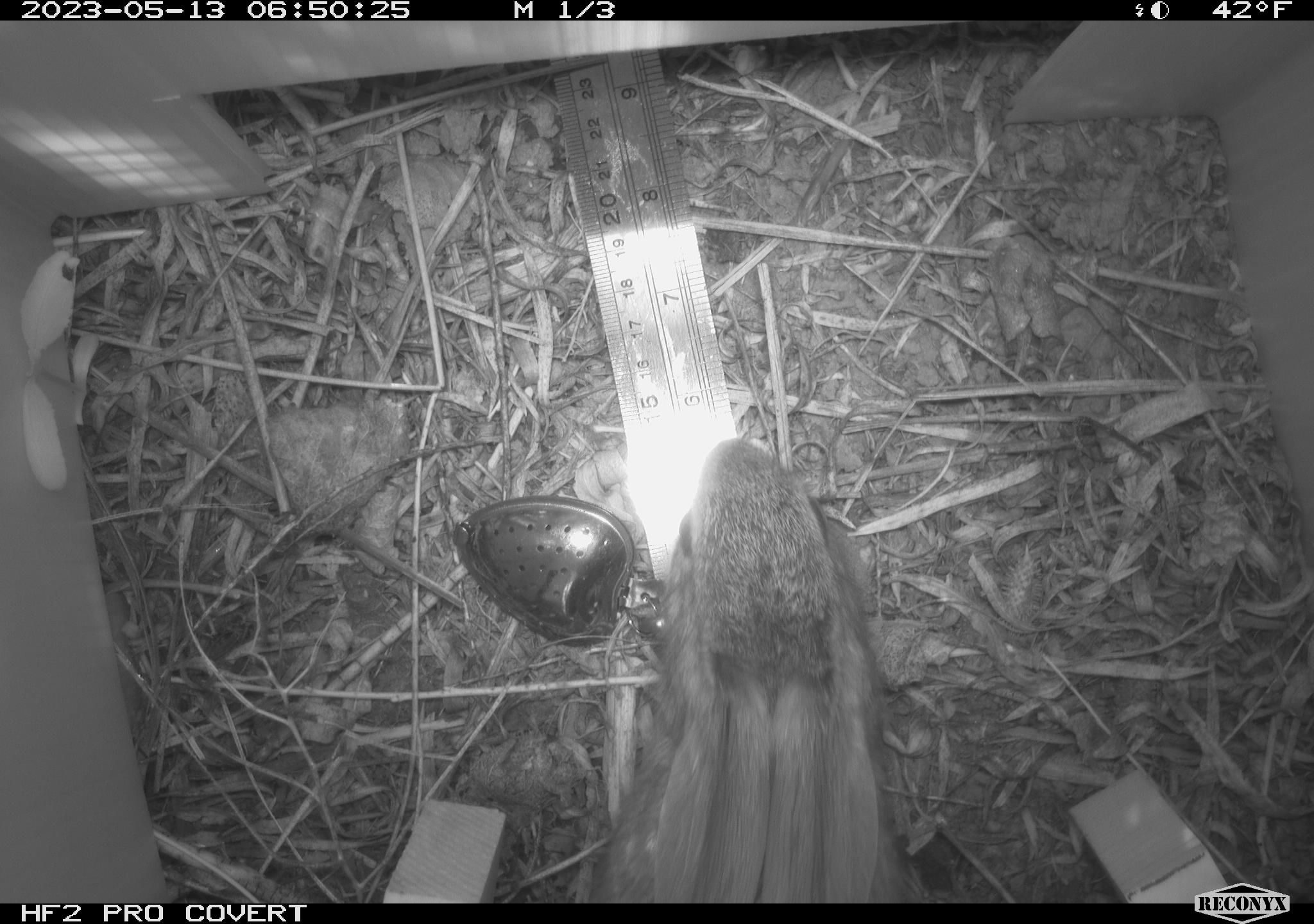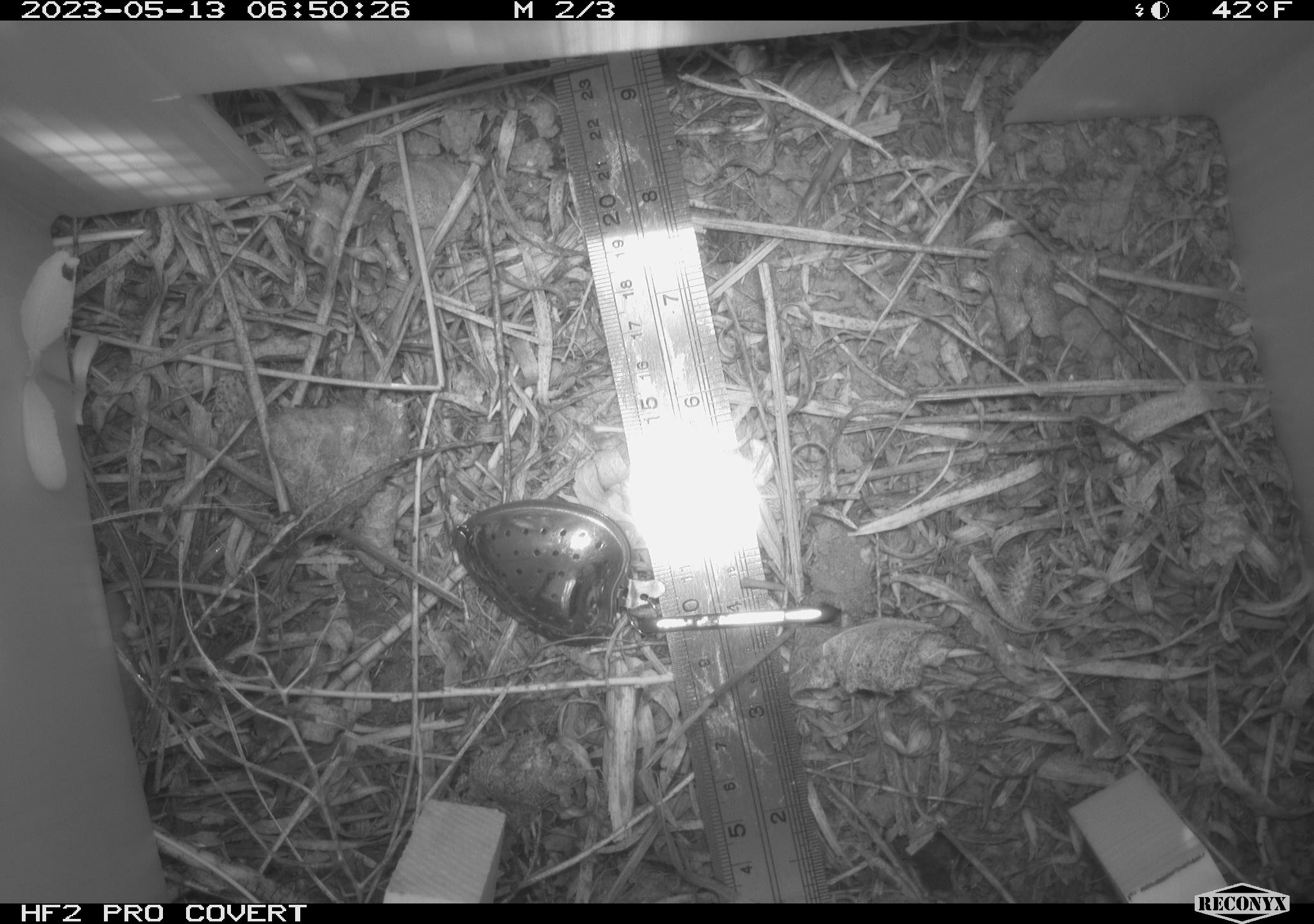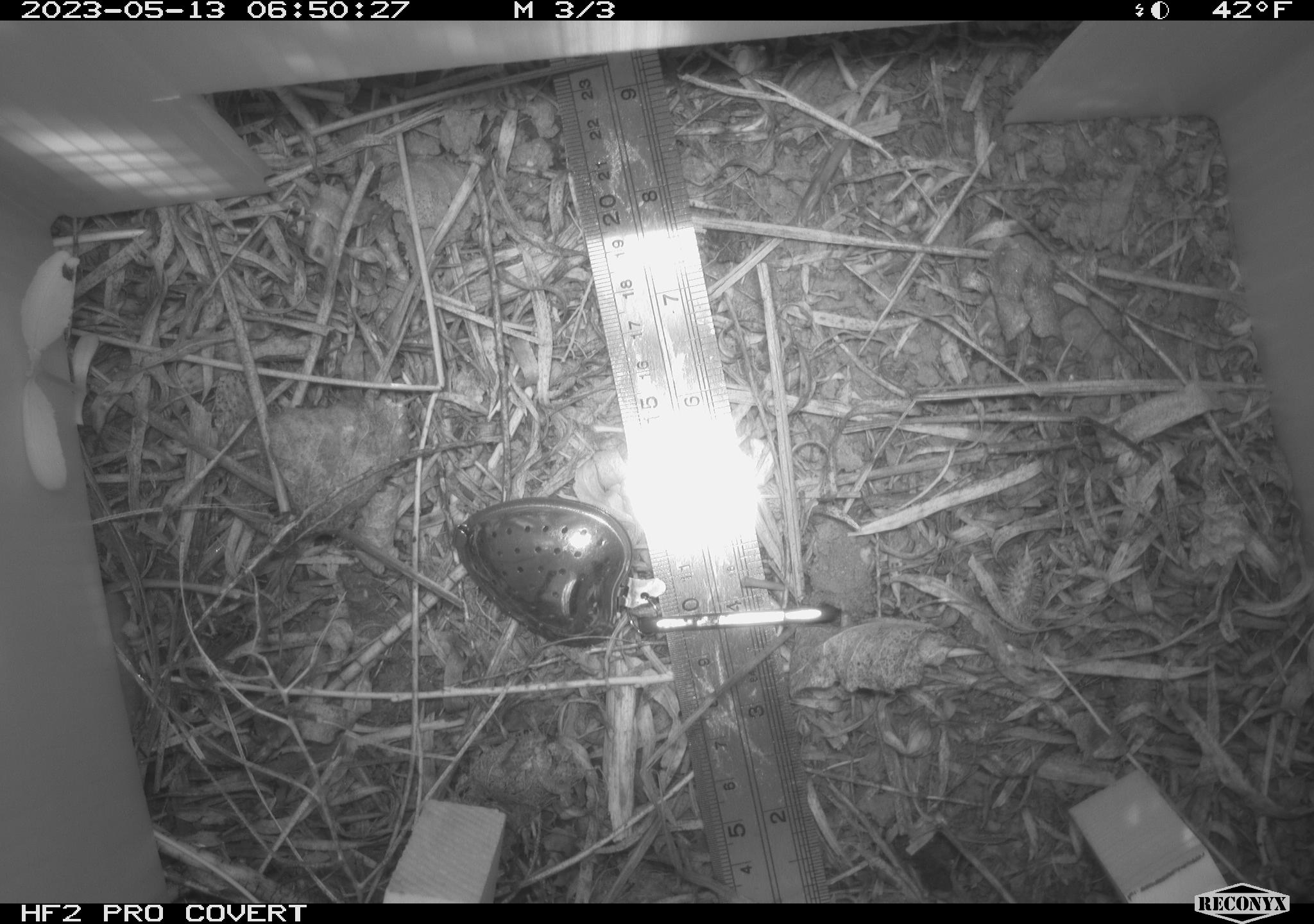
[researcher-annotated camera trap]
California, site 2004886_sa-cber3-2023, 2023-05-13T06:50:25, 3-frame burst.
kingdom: Animalia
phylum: Chordata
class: Mammalia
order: Lagomorpha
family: Leporidae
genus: Sylvilagus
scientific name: Sylvilagus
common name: cottontail rabbits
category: sylvilagus species